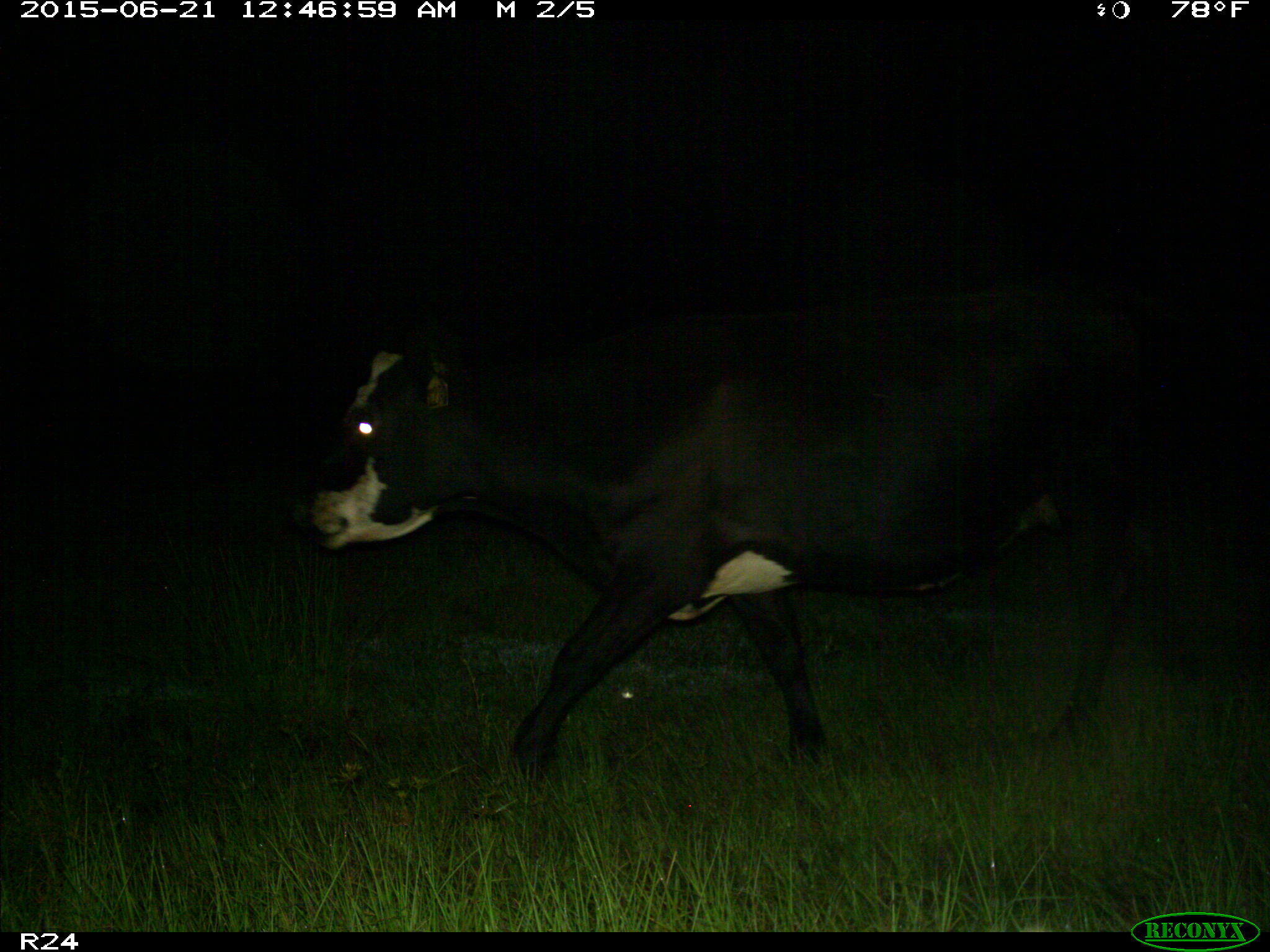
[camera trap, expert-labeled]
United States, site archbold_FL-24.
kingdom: Animalia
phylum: Chordata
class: Mammalia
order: Artiodactyla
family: Bovidae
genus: Bos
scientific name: Bos taurus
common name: domestic cow